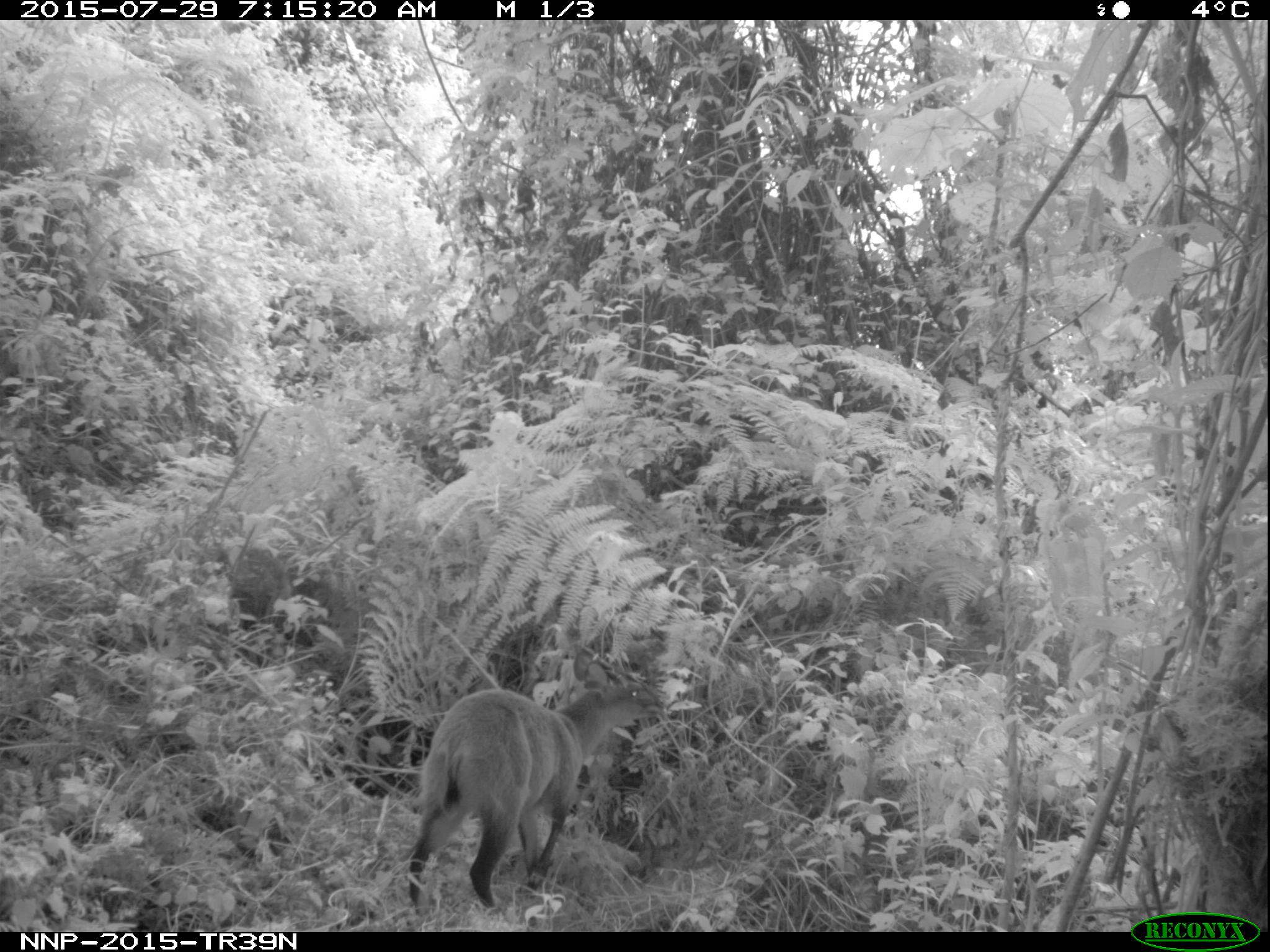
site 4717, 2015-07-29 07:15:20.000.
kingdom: Animalia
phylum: Chordata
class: Mammalia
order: Artiodactyla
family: Bovidae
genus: Cephalophus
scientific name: Cephalophus nigrifrons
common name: black-fronted duiker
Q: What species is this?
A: Cephalophus nigrifrons (black-fronted duiker).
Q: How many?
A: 1.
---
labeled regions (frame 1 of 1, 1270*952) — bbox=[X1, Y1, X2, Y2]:
cephalophus nigrifrons: bbox=[407, 652, 665, 915]